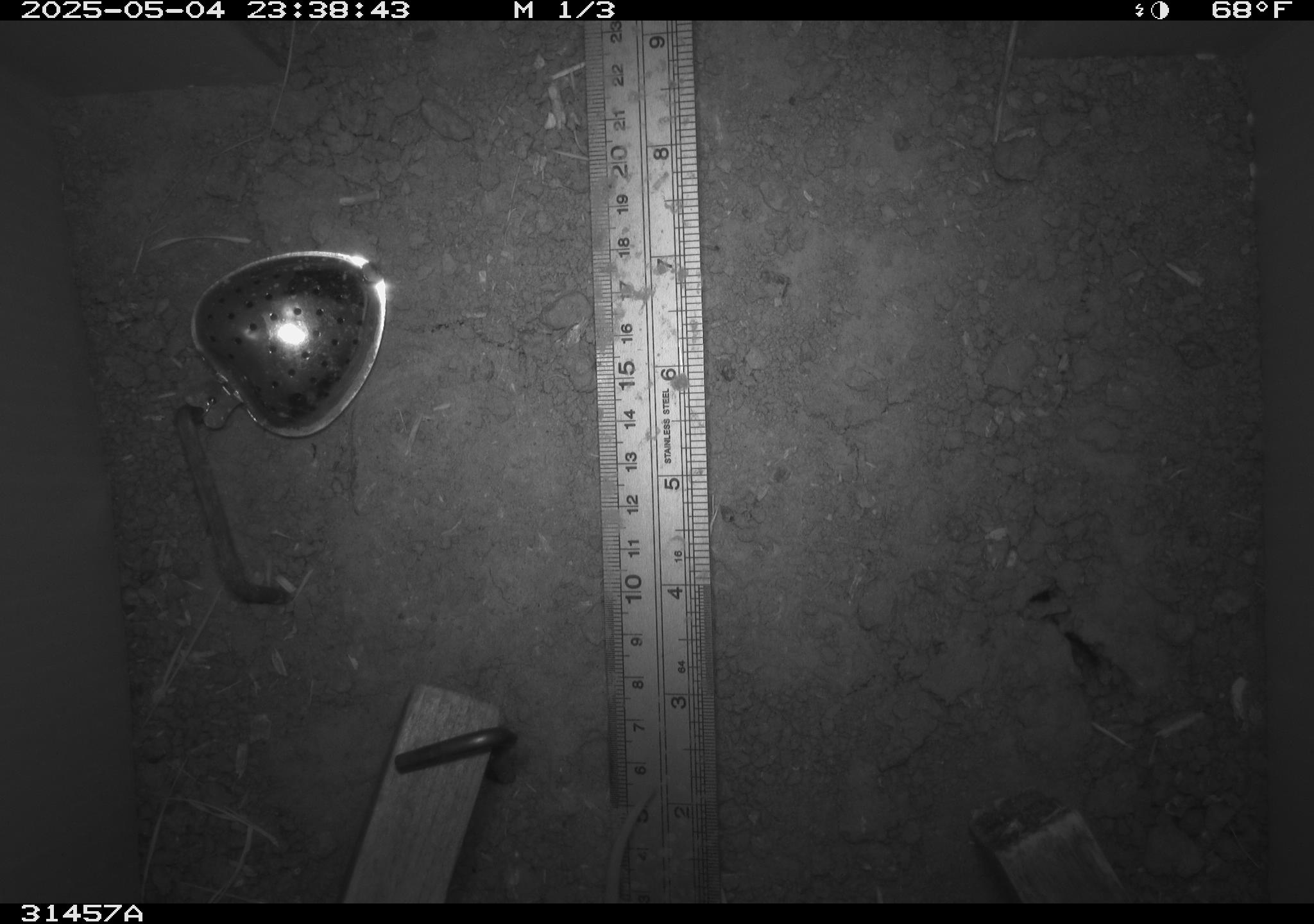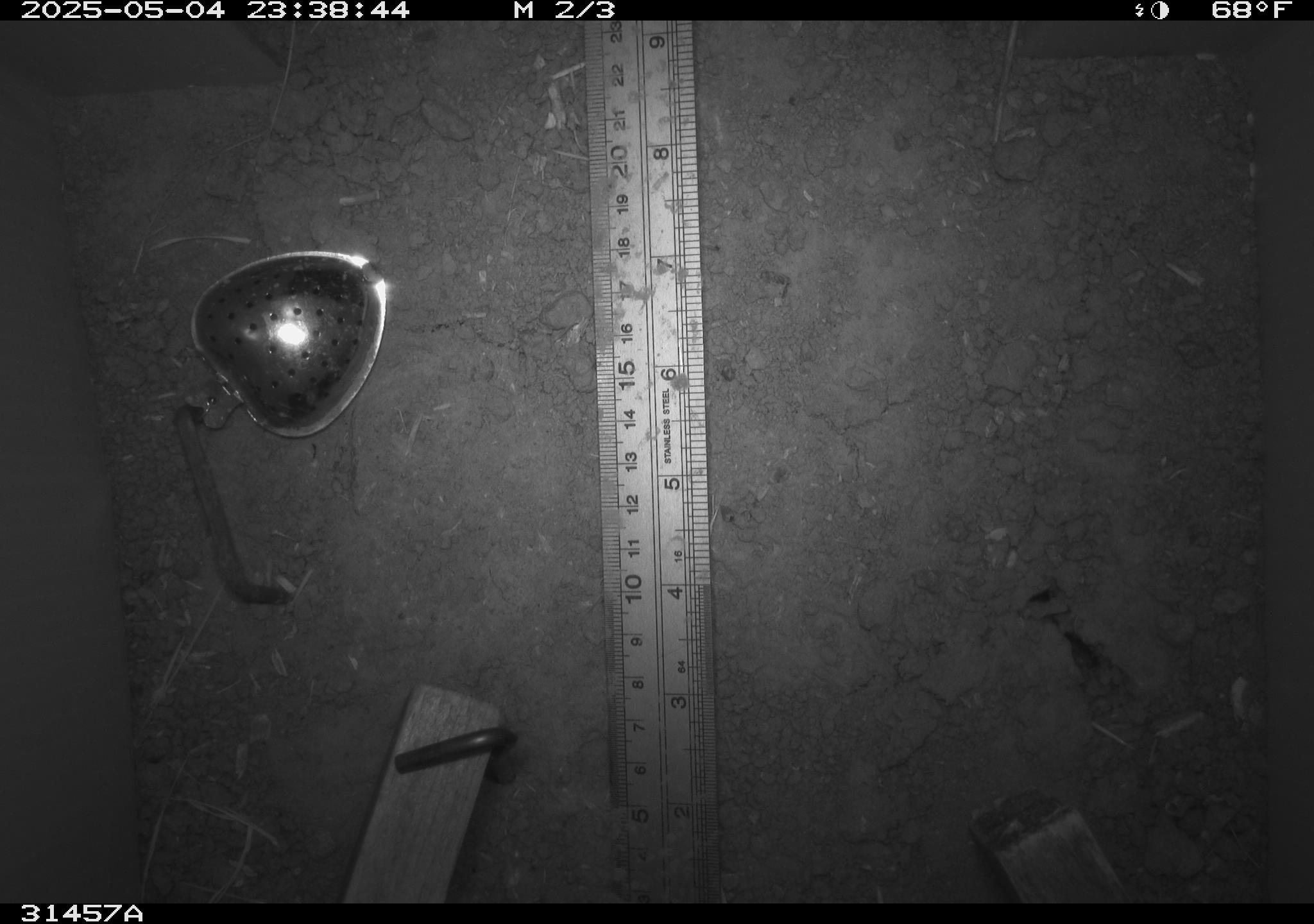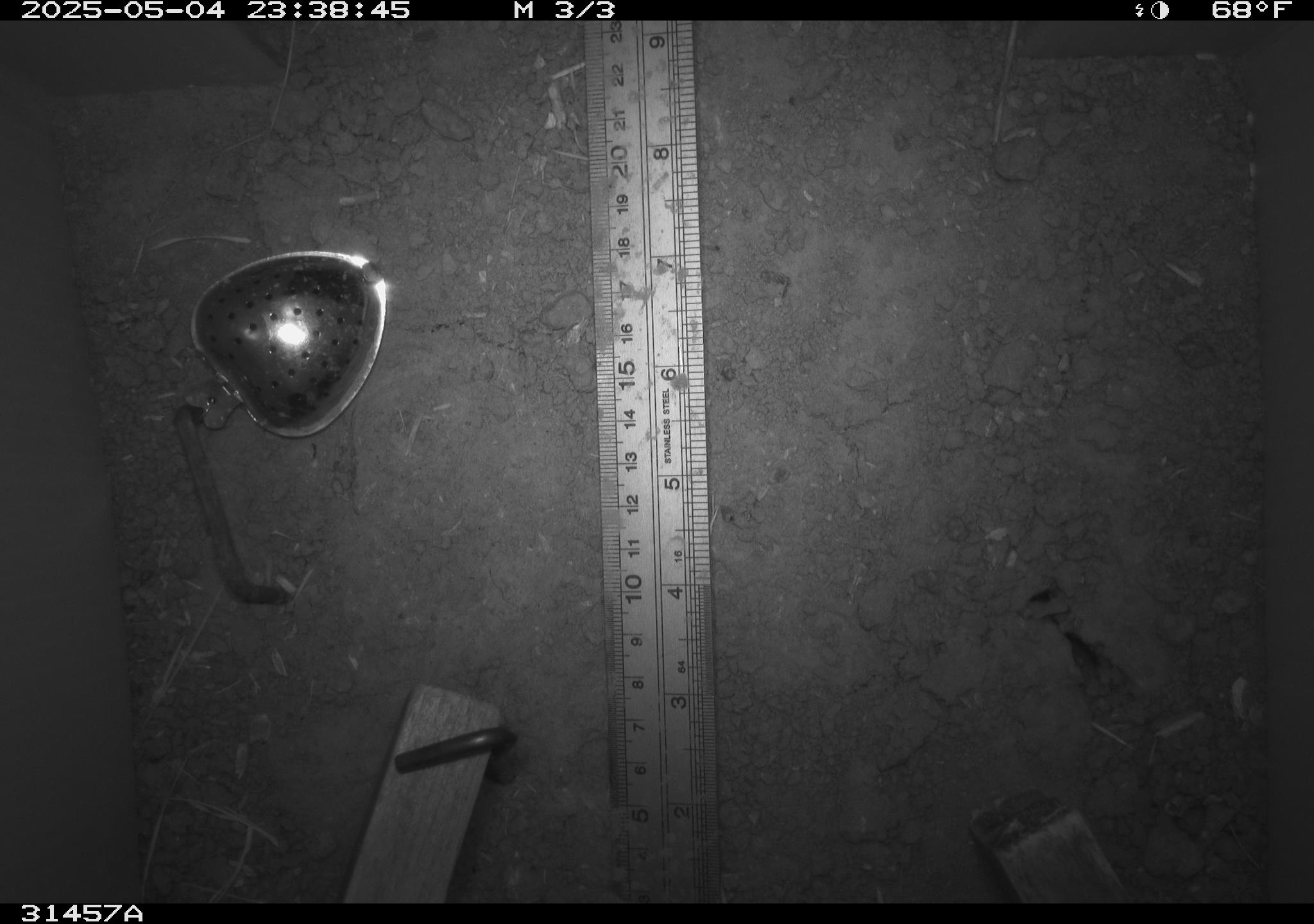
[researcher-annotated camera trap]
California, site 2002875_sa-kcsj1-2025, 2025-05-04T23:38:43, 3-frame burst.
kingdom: Animalia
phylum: Chordata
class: Mammalia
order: Rodentia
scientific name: Rodentia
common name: rodent